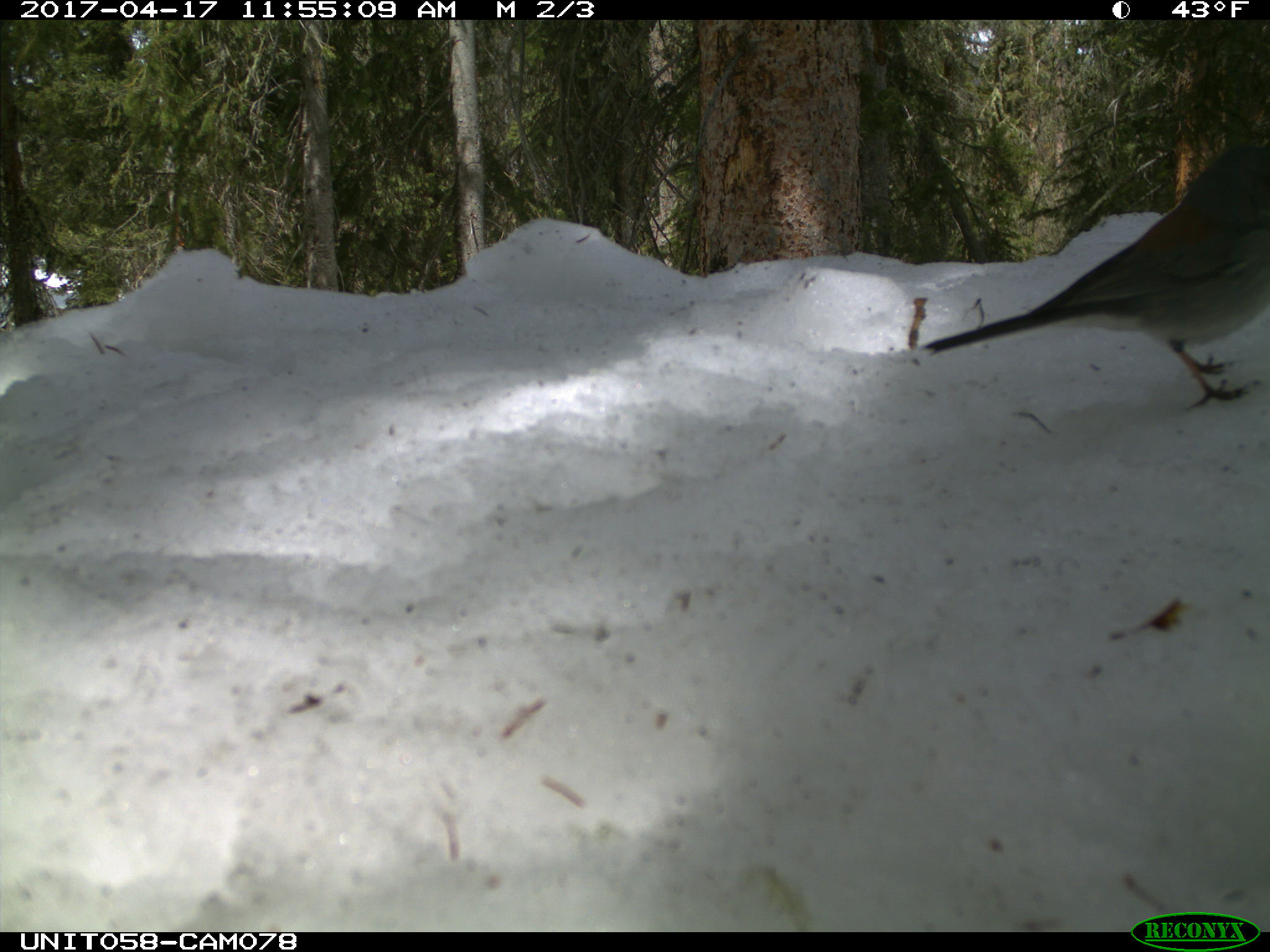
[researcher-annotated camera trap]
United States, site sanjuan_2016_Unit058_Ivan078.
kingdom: Animalia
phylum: Chordata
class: Aves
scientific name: Aves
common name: birds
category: unidentified bird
Unidentified bird (birds) (Aves).